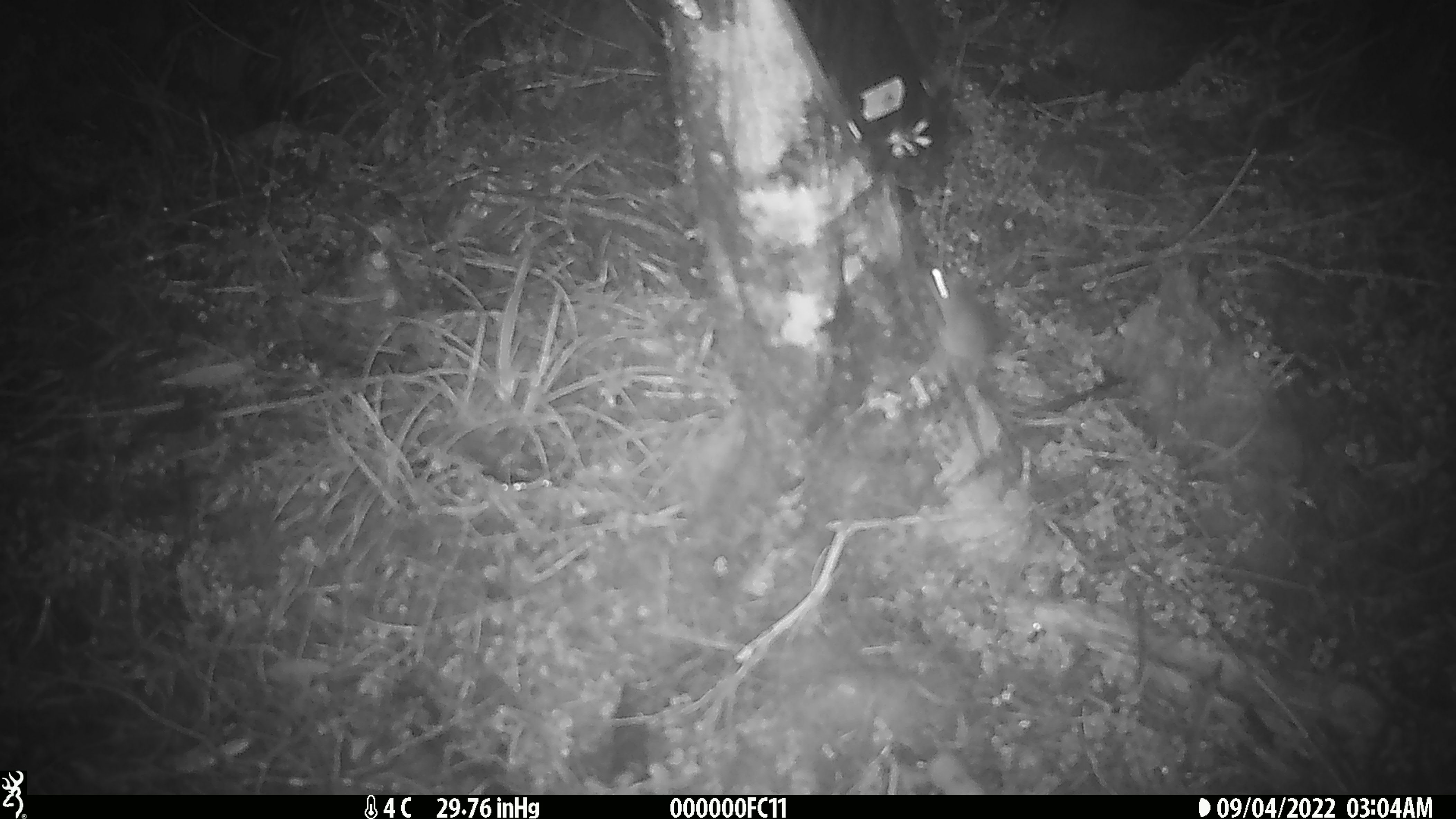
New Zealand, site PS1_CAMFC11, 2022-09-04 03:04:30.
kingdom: Animalia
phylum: Chordata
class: Mammalia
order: Rodentia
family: Muridae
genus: Mus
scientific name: Mus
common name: mouse